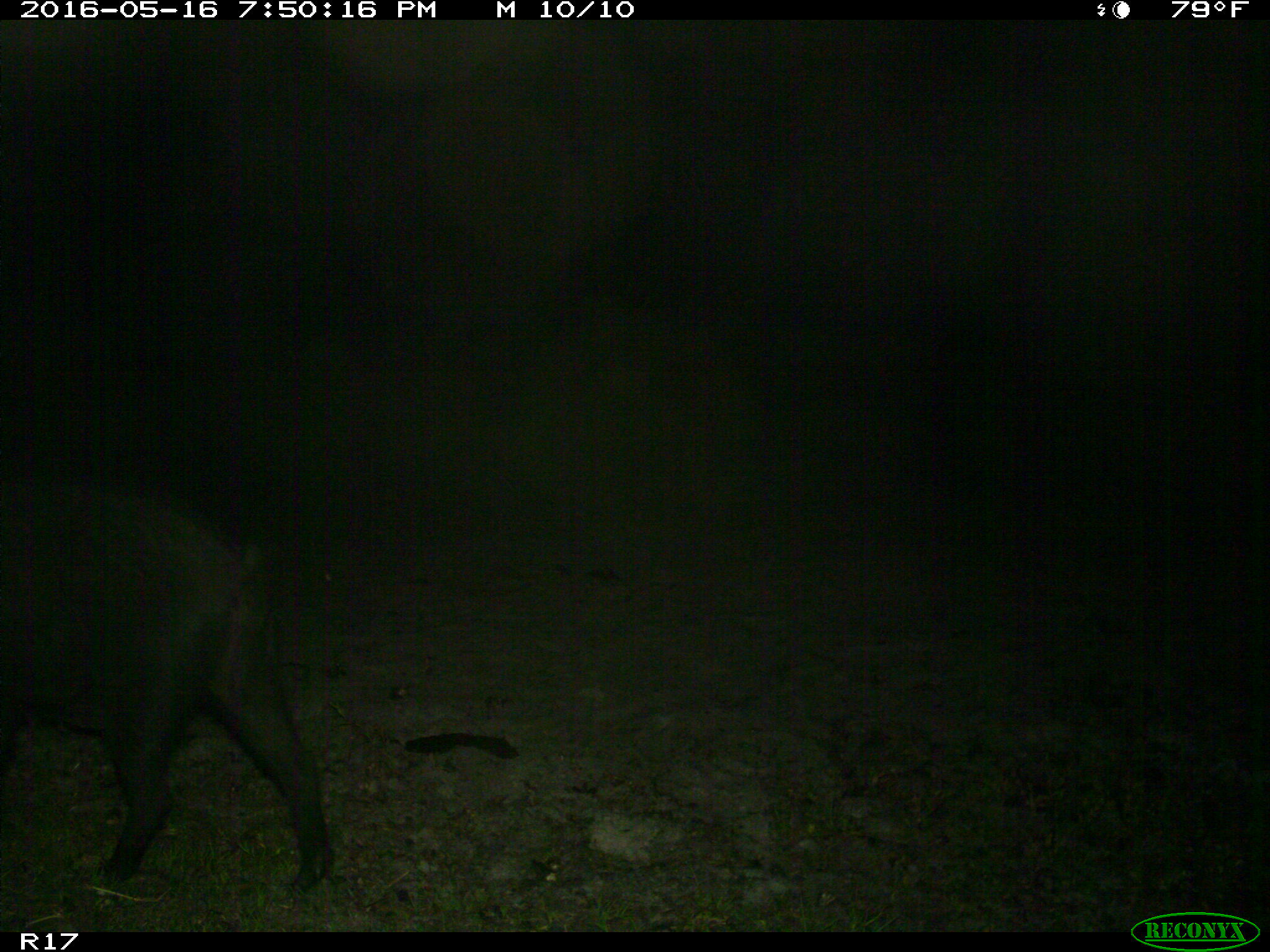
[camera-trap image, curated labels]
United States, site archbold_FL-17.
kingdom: Animalia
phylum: Chordata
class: Mammalia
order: Artiodactyla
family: Suidae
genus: Sus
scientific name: Sus scrofa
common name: wild boar